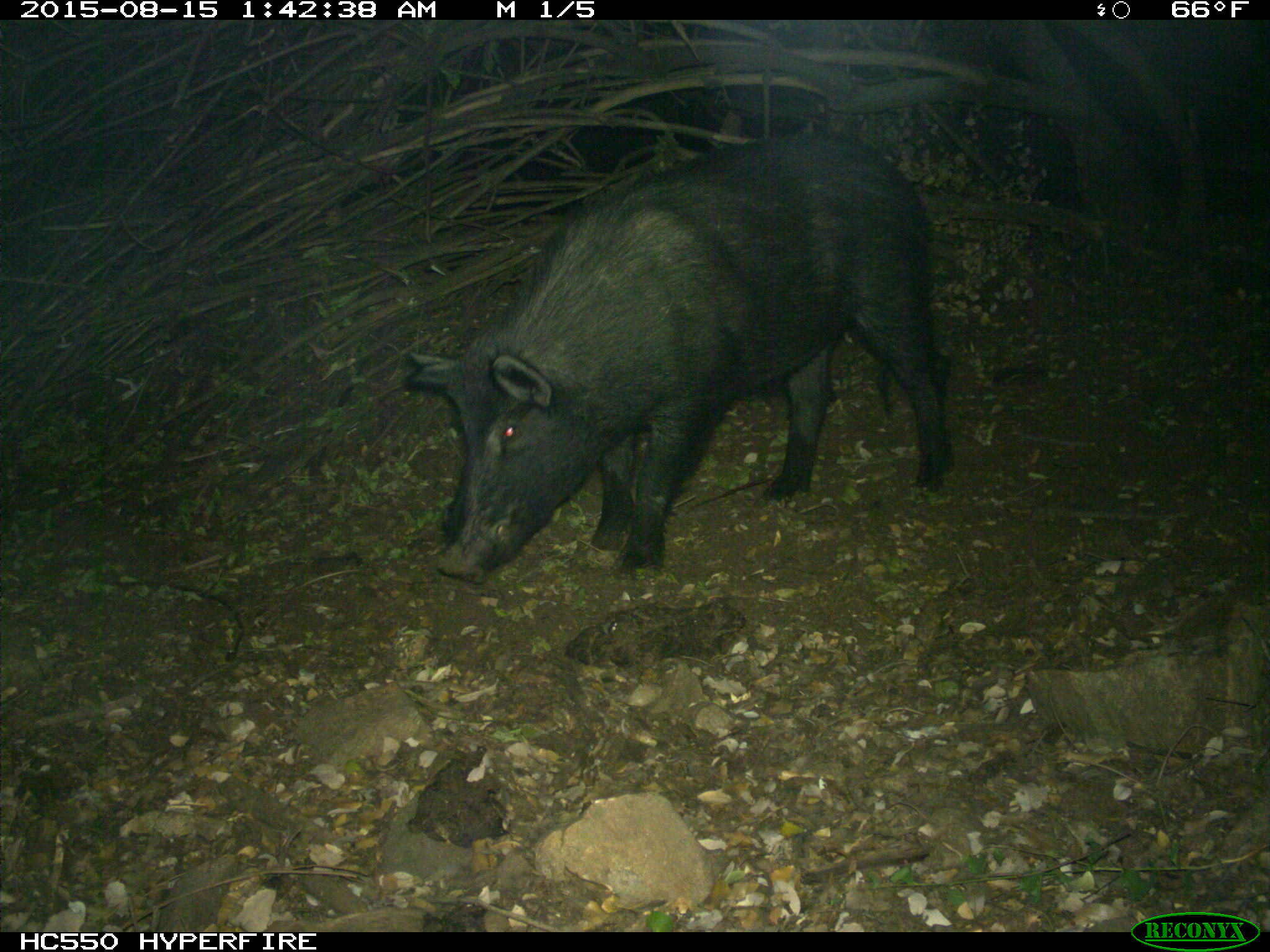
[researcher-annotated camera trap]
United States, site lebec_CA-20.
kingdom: Animalia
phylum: Chordata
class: Mammalia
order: Artiodactyla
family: Suidae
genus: Sus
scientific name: Sus scrofa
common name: wild boar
Sus scrofa (wild boar).